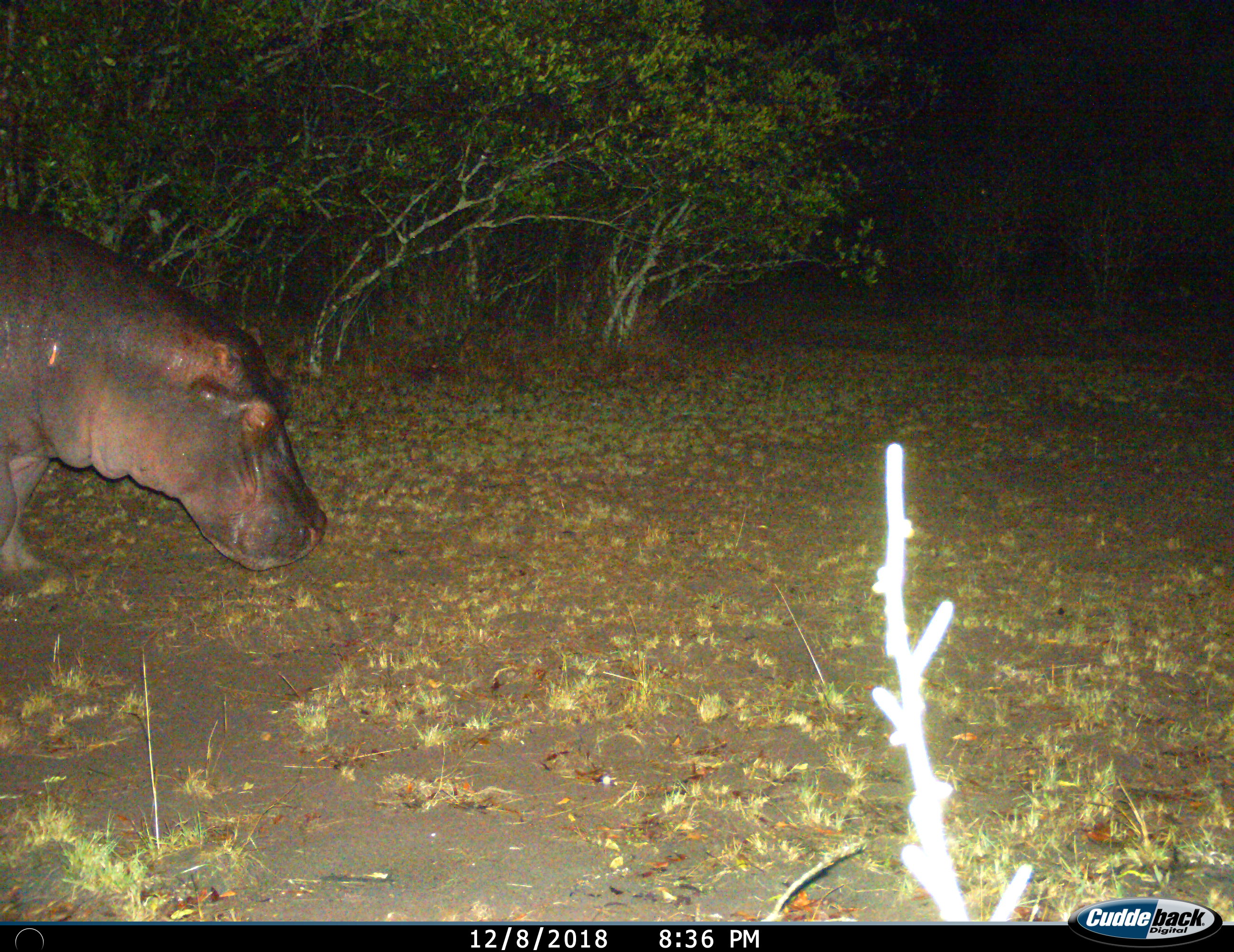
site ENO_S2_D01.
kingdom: Animalia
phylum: Chordata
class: Mammalia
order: Artiodactyla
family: Hippopotamidae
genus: Hippopotamus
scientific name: Hippopotamus amphibius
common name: hippopotamus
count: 1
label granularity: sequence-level